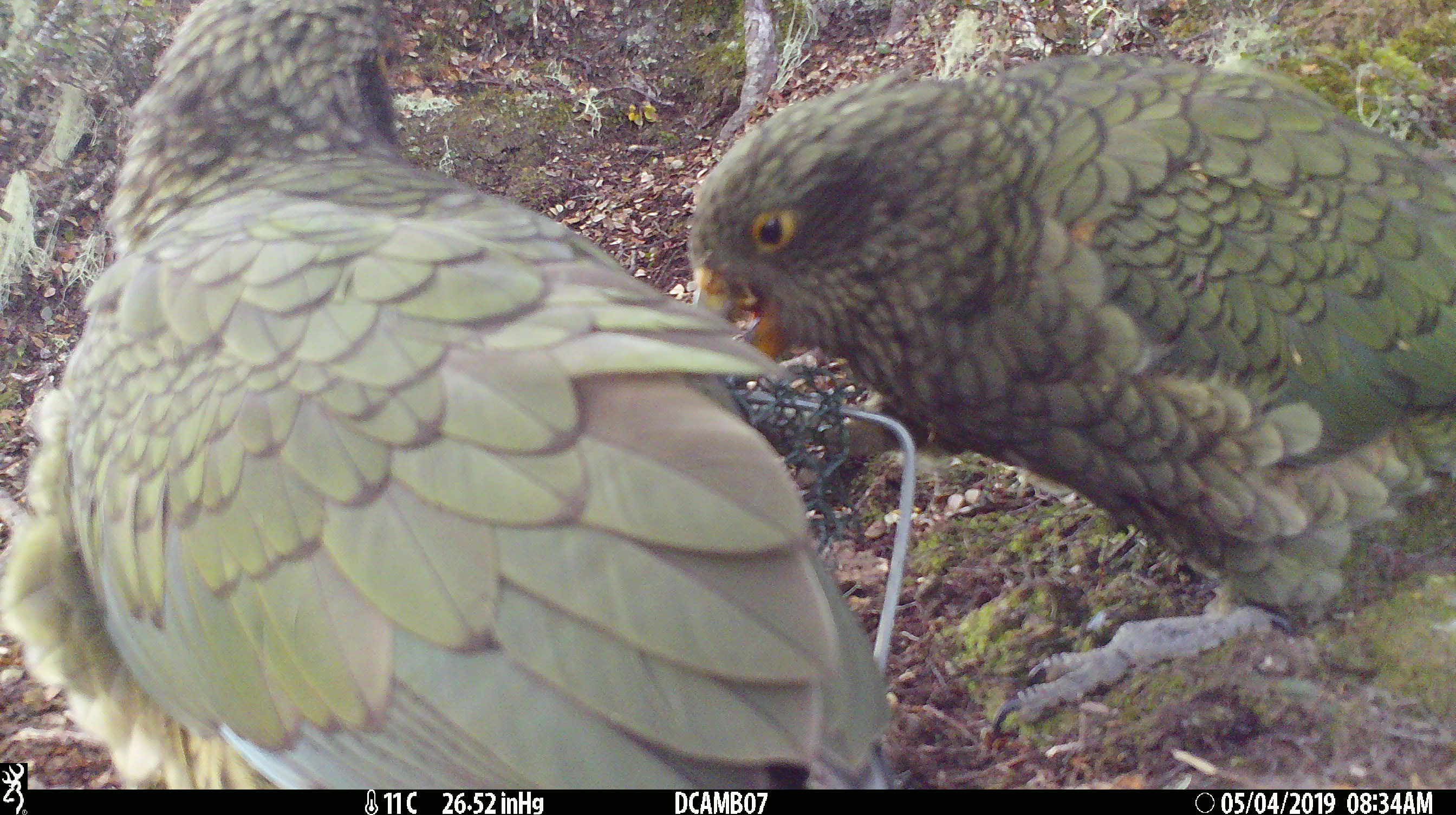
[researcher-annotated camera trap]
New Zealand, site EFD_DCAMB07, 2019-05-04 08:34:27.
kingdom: Animalia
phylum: Chordata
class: Aves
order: Psittaciformes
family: Strigopidae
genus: Nestor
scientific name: Nestor notabilis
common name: kea